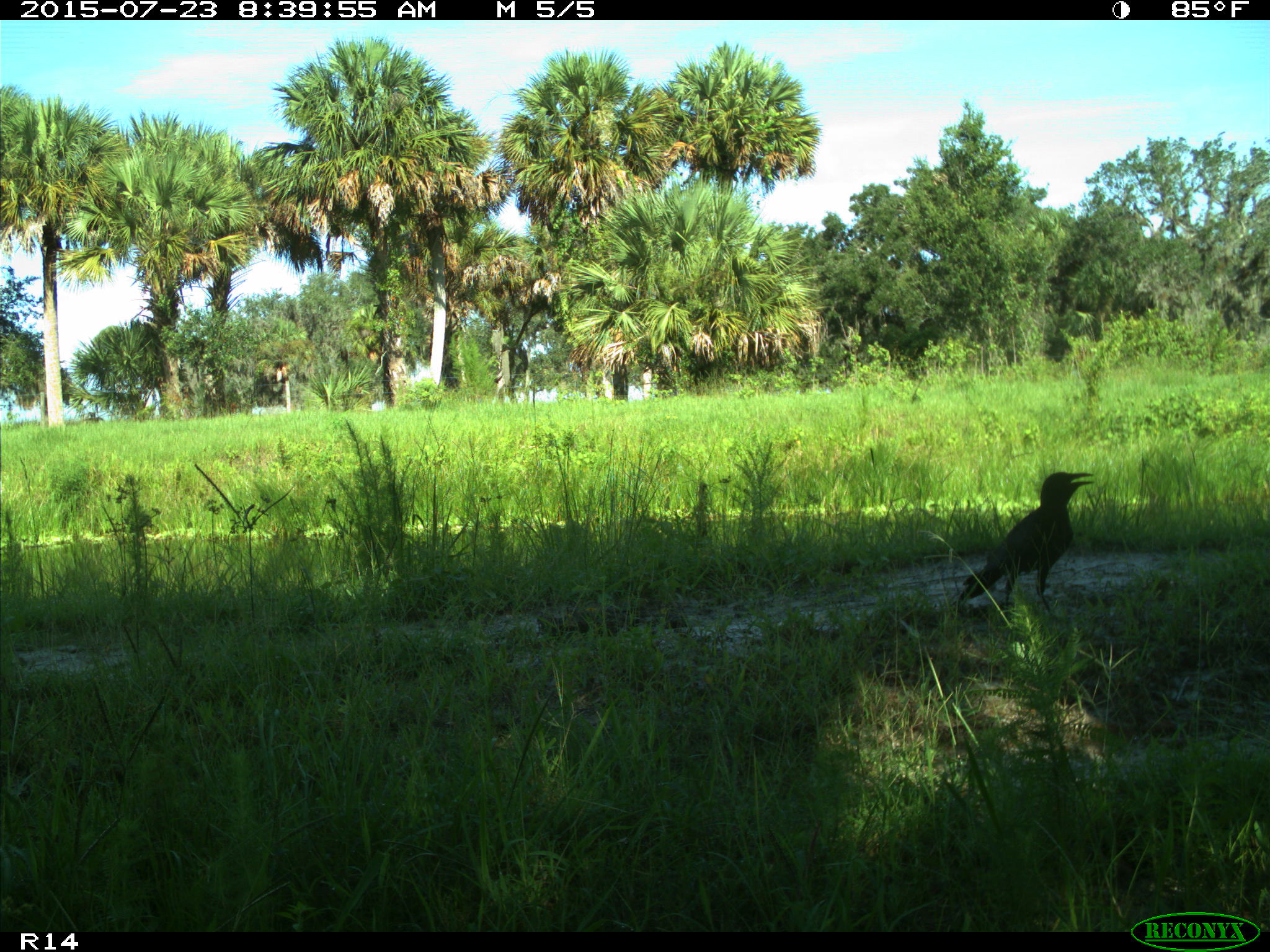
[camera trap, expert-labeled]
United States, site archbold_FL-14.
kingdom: Animalia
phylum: Chordata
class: Aves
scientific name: Aves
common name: birds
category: unidentified bird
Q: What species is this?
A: Unidentified bird (birds) (Aves).